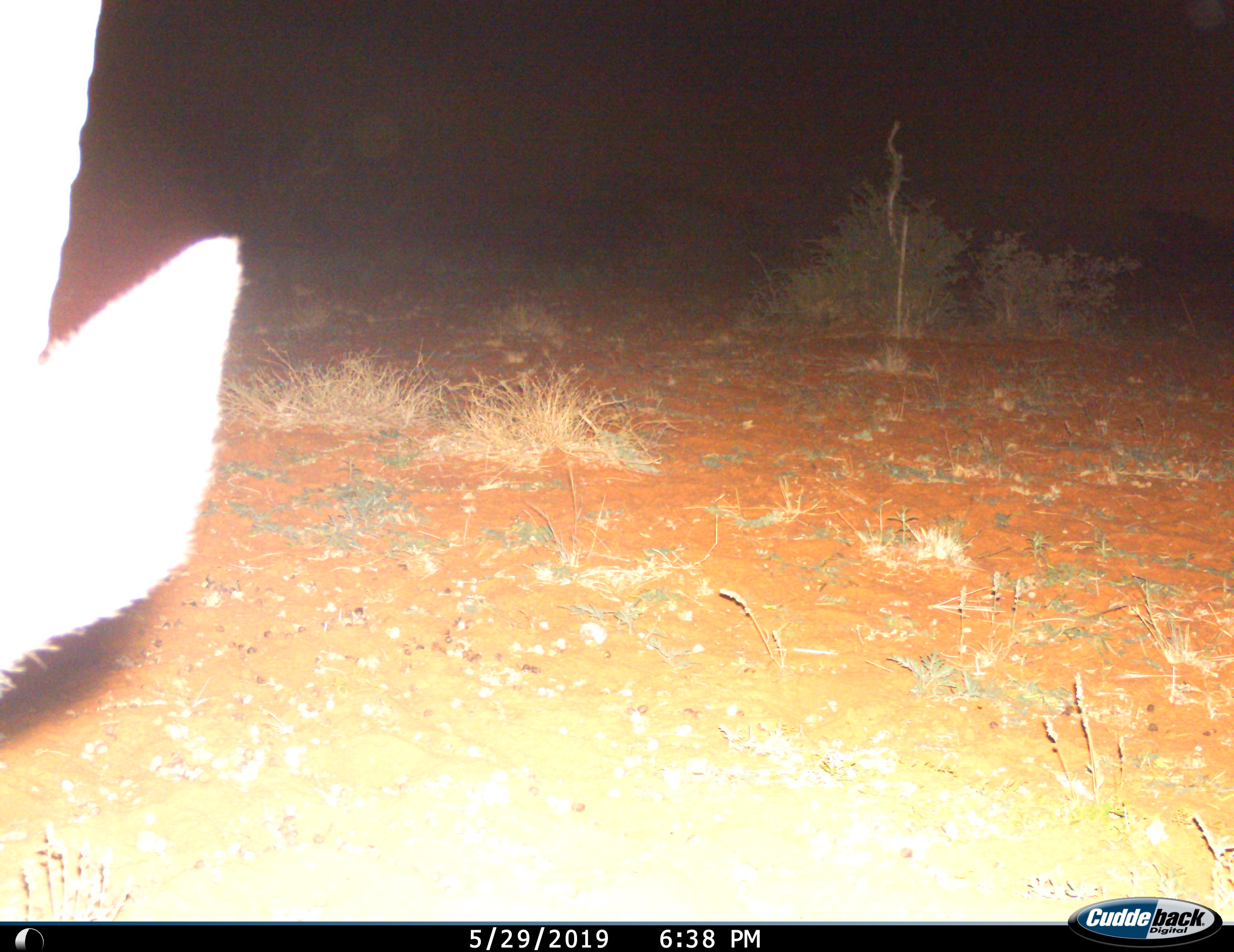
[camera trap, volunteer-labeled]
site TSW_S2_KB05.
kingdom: Animalia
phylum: Chordata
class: Mammalia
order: Artiodactyla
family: Bovidae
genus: Oryx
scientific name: Oryx gazella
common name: gemsbok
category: oryx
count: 1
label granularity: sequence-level